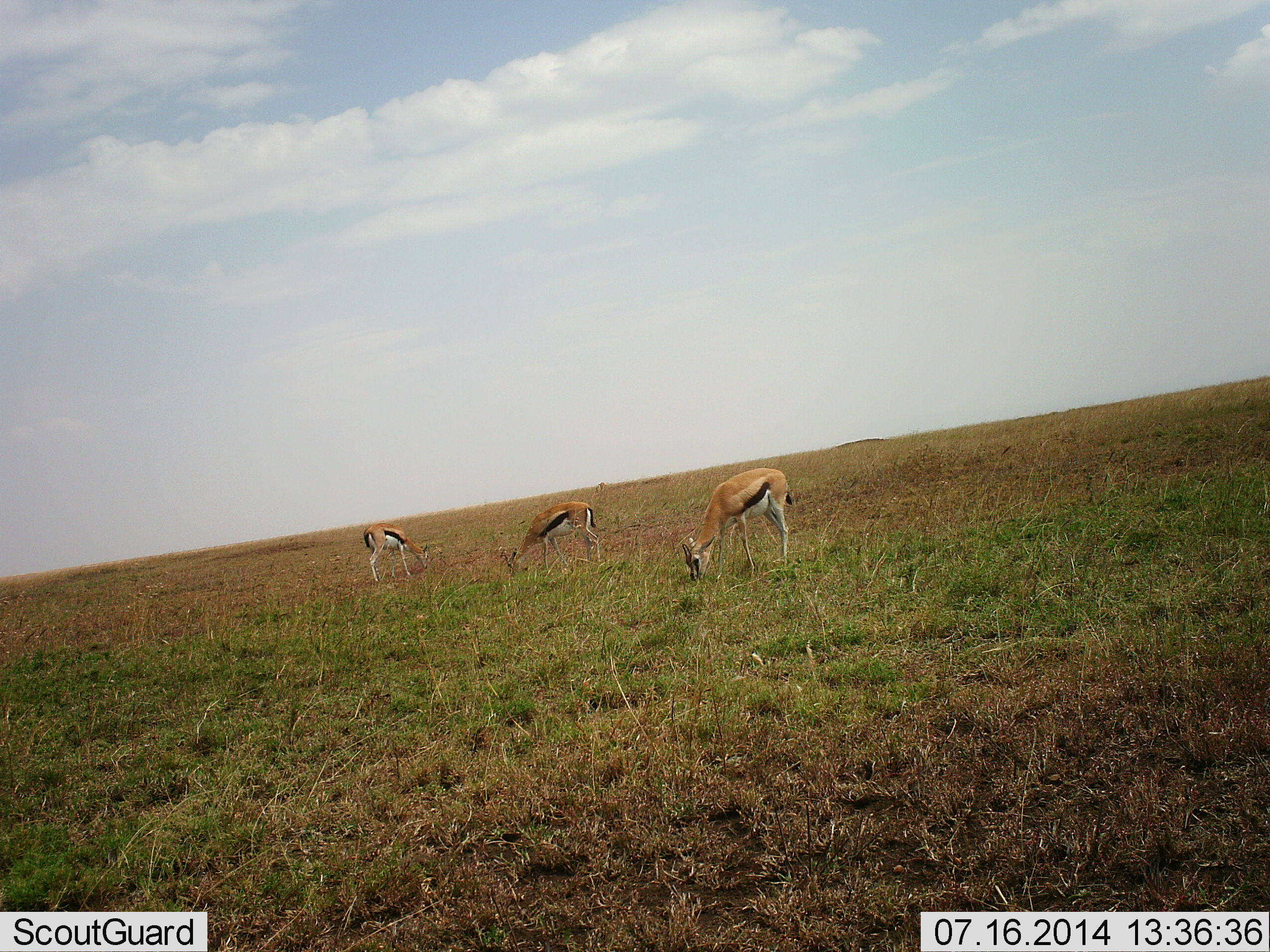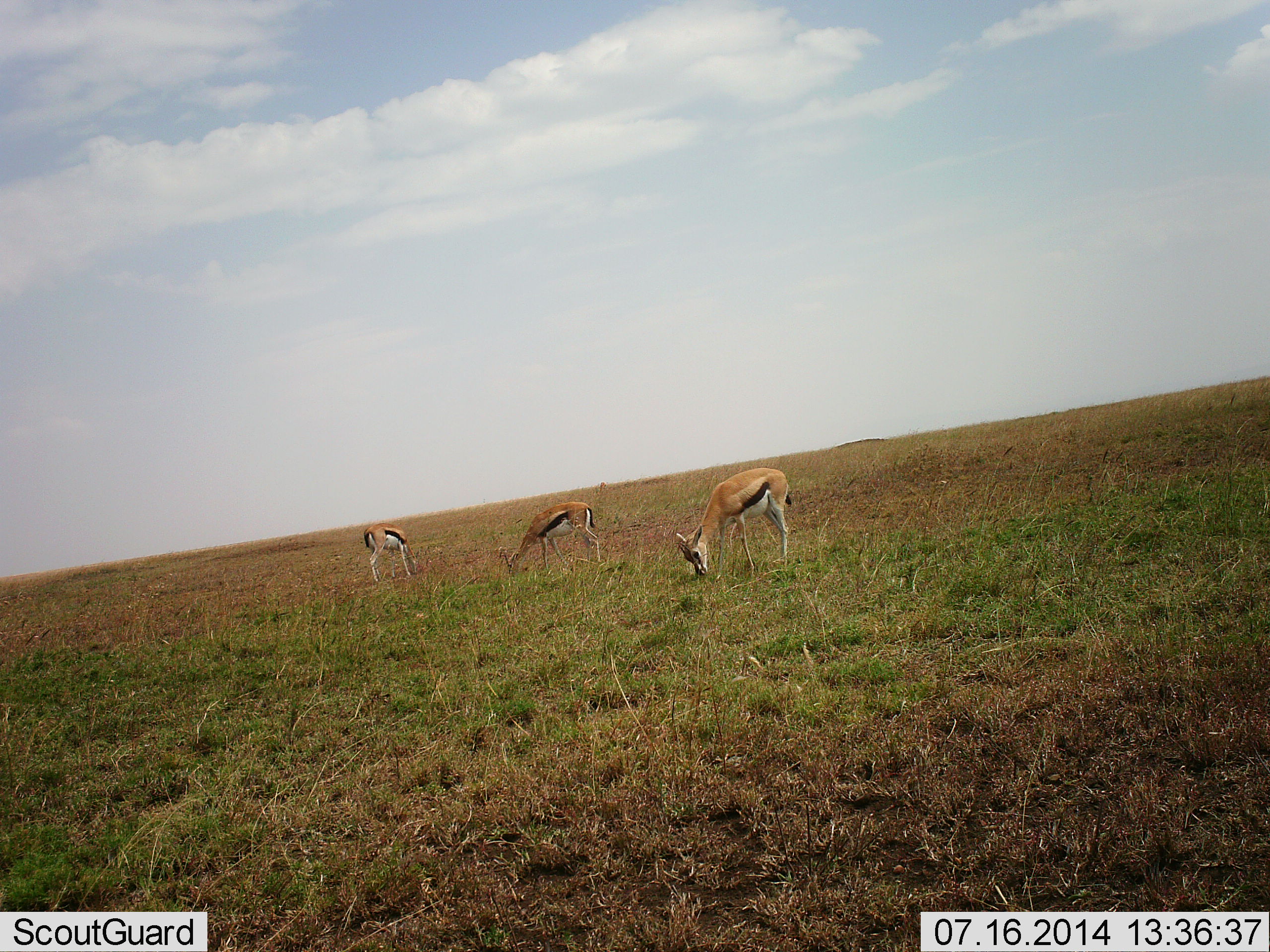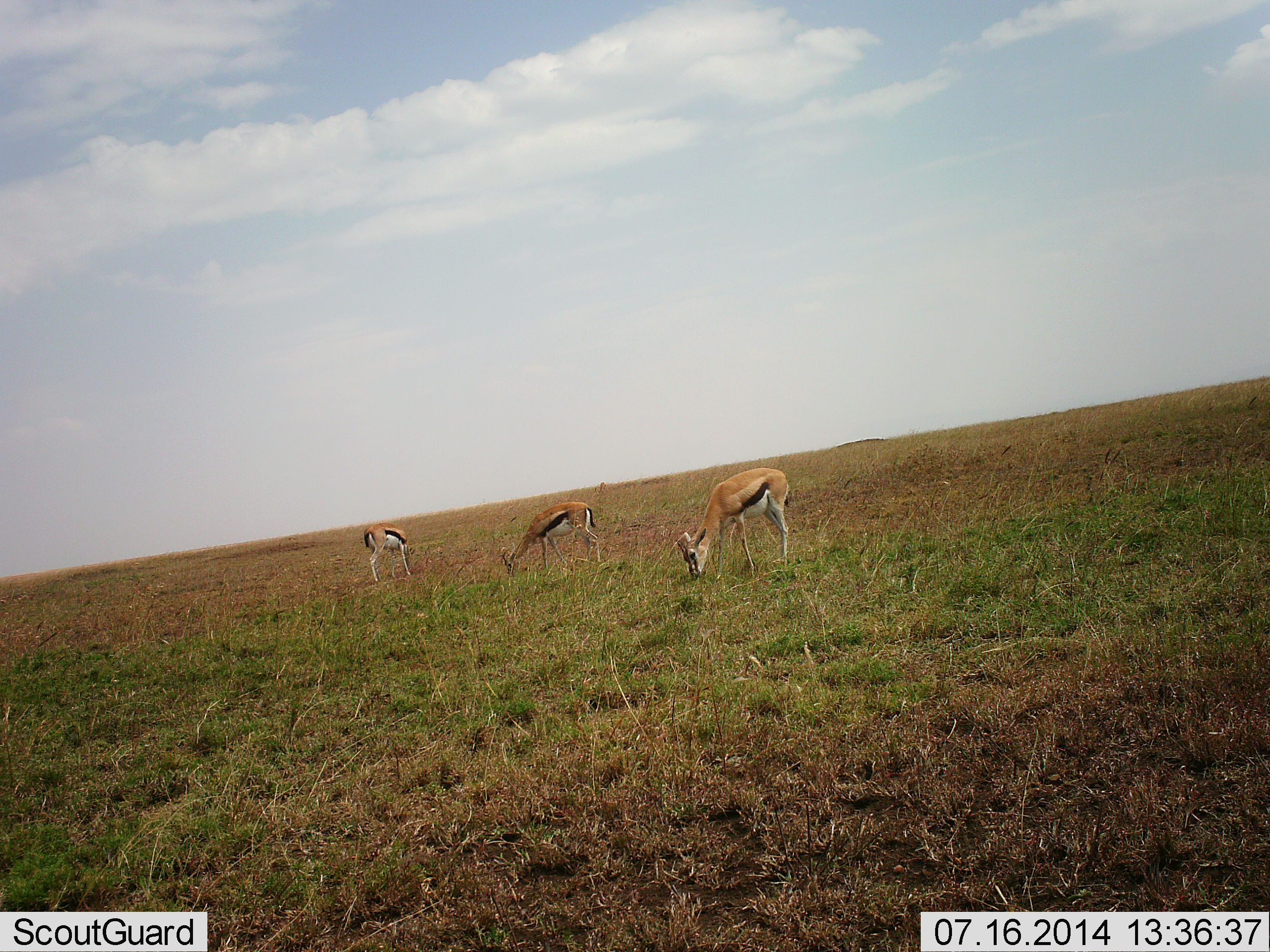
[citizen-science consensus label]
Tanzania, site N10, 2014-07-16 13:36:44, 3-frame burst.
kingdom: Animalia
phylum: Chordata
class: Mammalia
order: Artiodactyla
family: Bovidae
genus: Eudorcas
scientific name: Eudorcas thomsonii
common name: thomson's gazelle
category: gazellethomsons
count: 3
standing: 20%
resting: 0%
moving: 0%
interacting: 0%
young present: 0%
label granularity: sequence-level